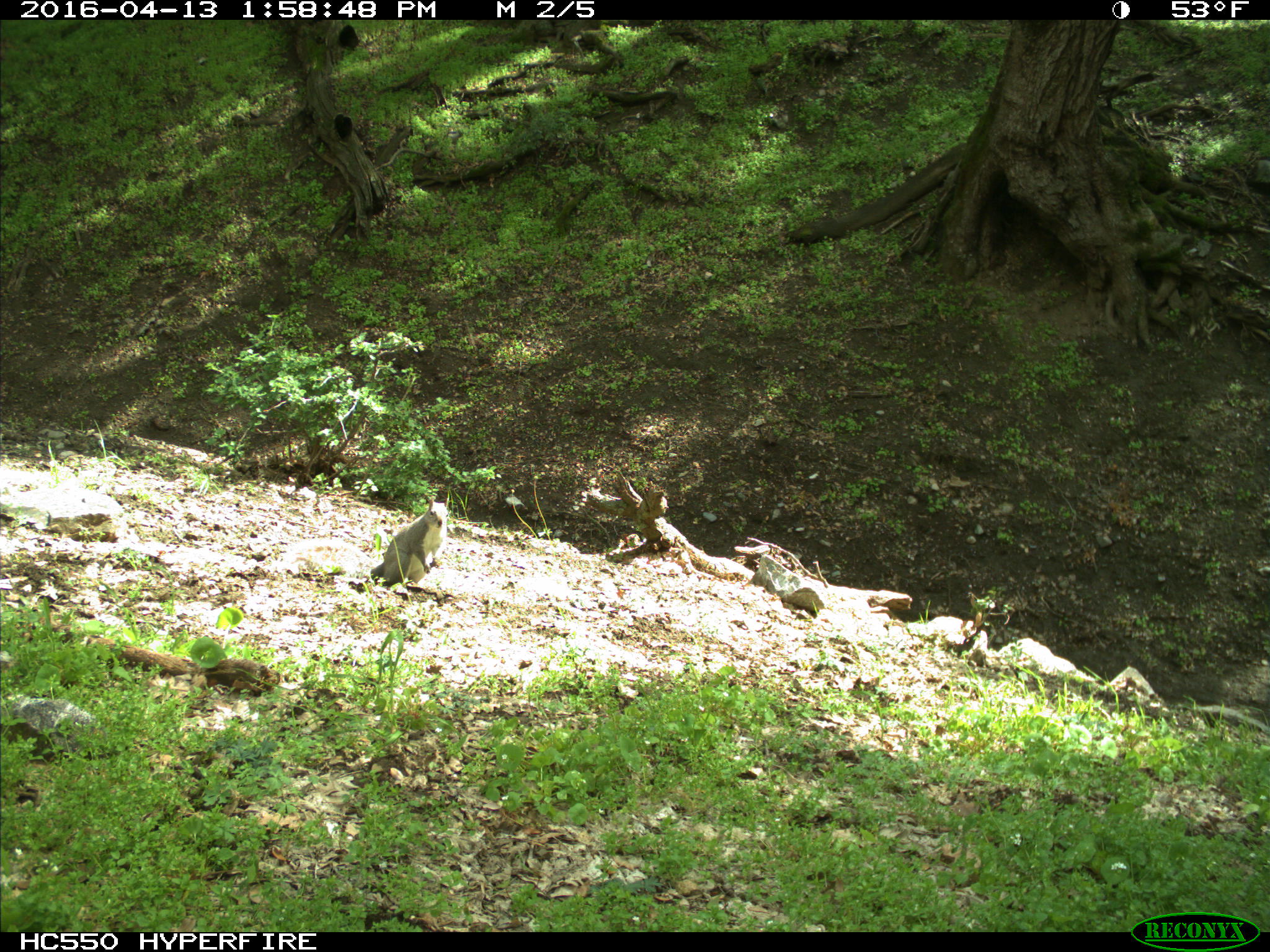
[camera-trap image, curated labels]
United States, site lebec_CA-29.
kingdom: Animalia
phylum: Chordata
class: Mammalia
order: Rodentia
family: Sciuridae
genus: Sciurus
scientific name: Sciurus carolinensis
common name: eastern gray squirrel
Sciurus carolinensis (eastern gray squirrel).